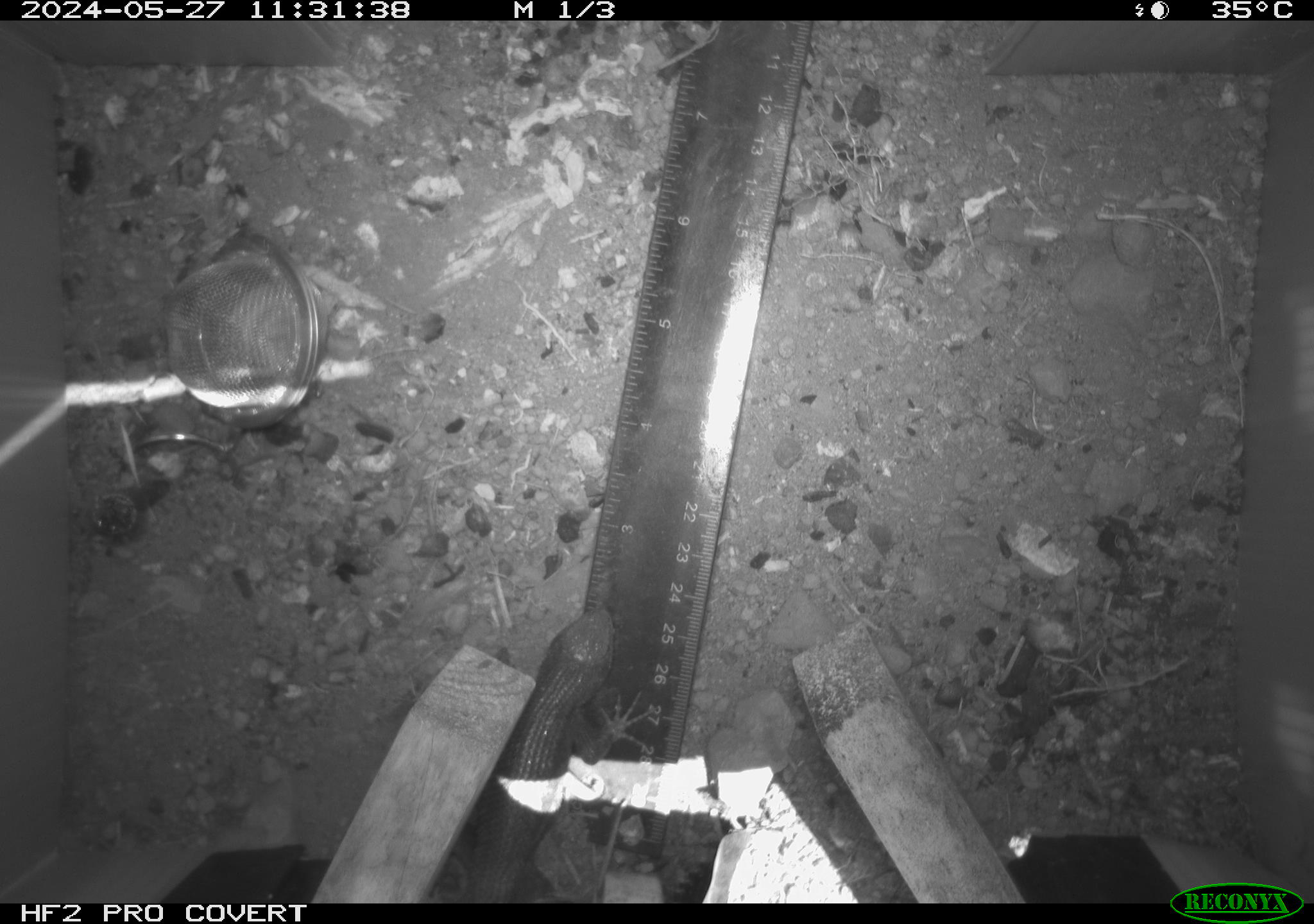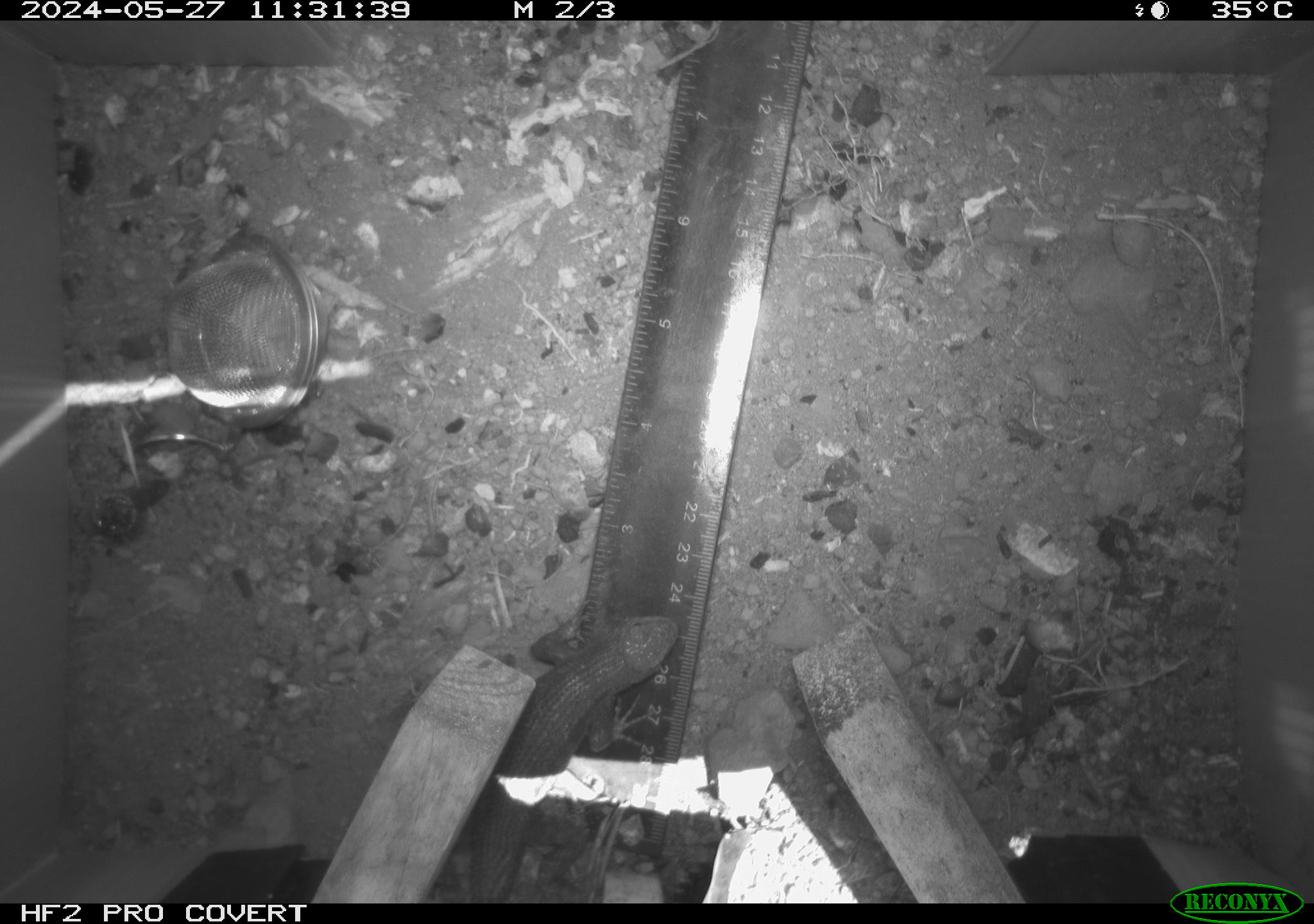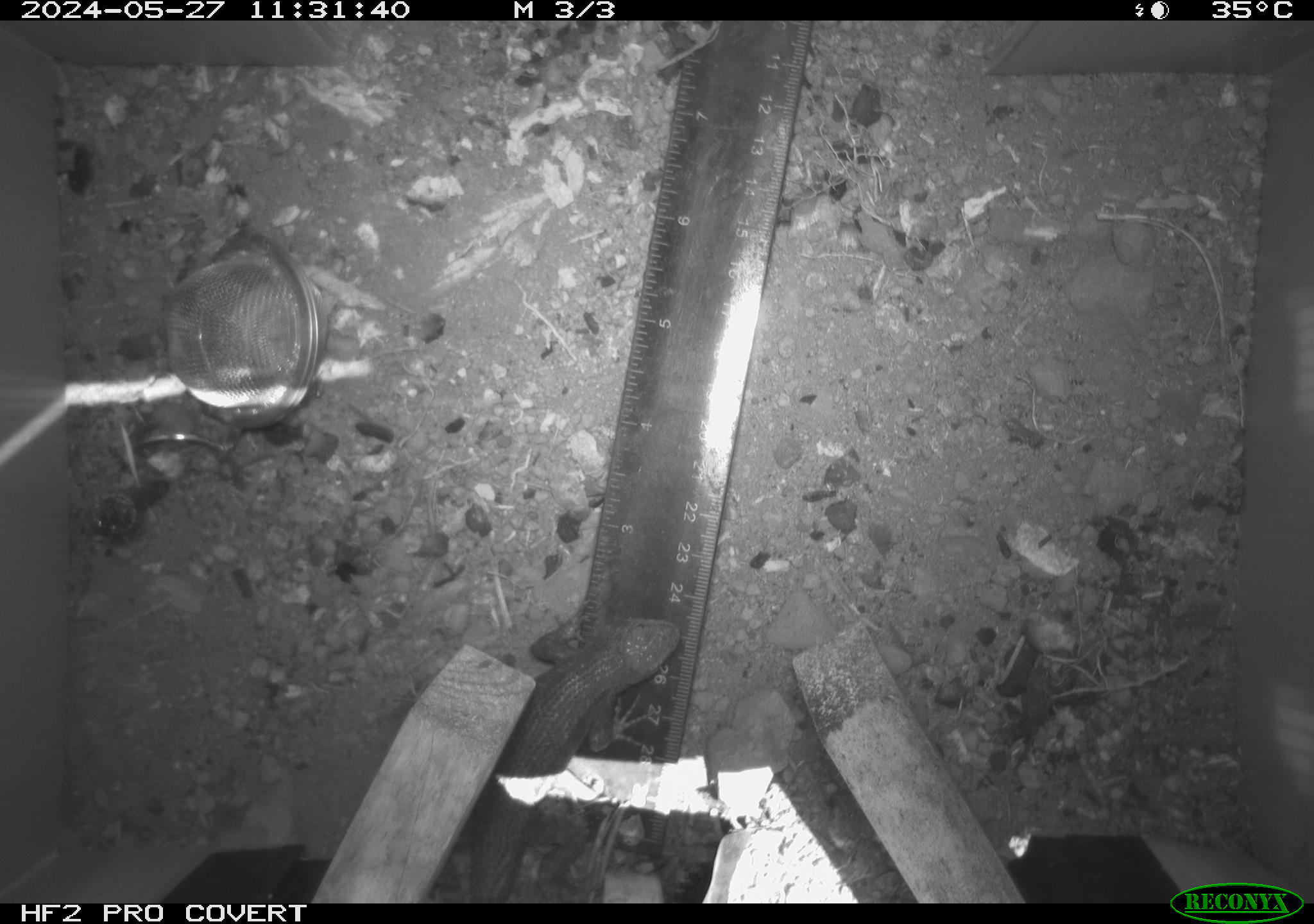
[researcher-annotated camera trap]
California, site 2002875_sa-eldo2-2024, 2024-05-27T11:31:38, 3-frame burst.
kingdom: Animalia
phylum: Chordata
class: Reptilia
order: Squamata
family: Phrynosomatidae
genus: Sceloporus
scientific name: Sceloporus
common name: spiny lizards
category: sceloporus species